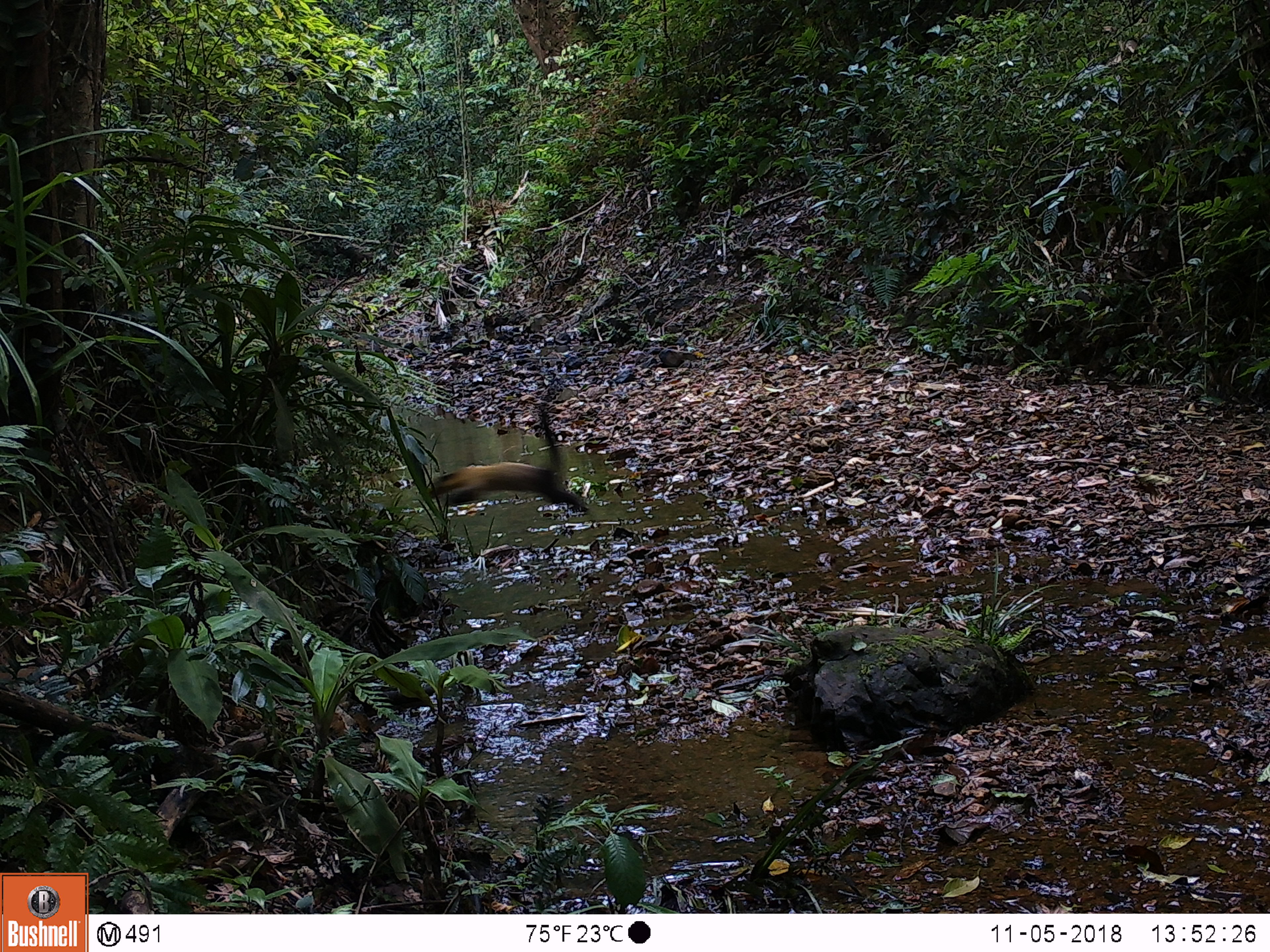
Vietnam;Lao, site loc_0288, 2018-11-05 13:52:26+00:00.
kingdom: Animalia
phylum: Chordata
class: Mammalia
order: Carnivora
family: Mustelidae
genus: Martes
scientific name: Martes flavigula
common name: yellow-throated marten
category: yellow throated marten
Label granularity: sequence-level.